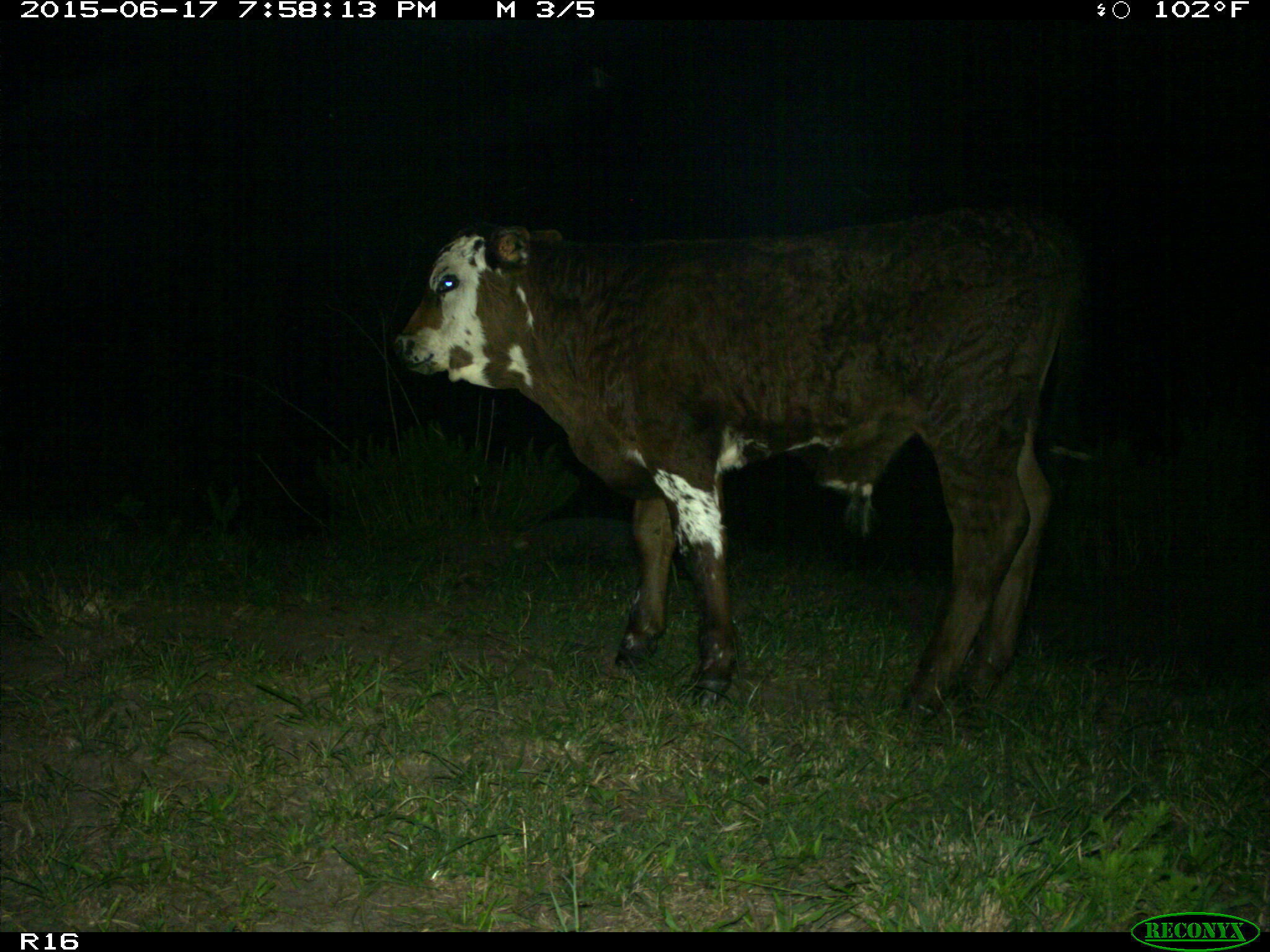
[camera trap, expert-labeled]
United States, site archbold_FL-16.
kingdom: Animalia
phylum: Chordata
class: Mammalia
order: Artiodactyla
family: Bovidae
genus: Bos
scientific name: Bos taurus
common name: domestic cow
Bos taurus (domestic cow).